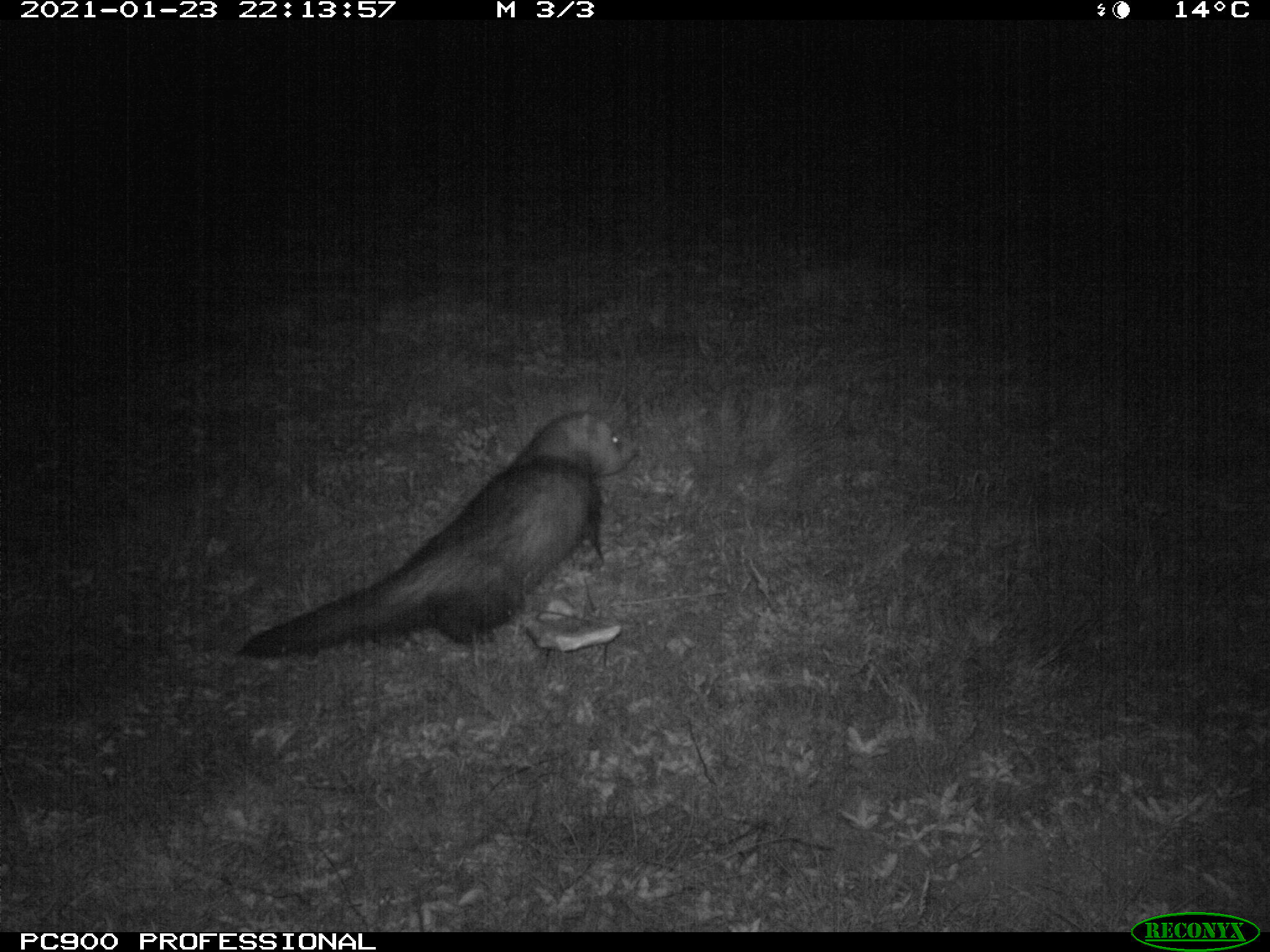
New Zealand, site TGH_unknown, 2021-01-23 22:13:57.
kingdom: Animalia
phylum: Chordata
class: Mammalia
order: Carnivora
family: Mustelidae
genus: Mustela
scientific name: Mustela furo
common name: ferret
Ferret (Mustela furo).